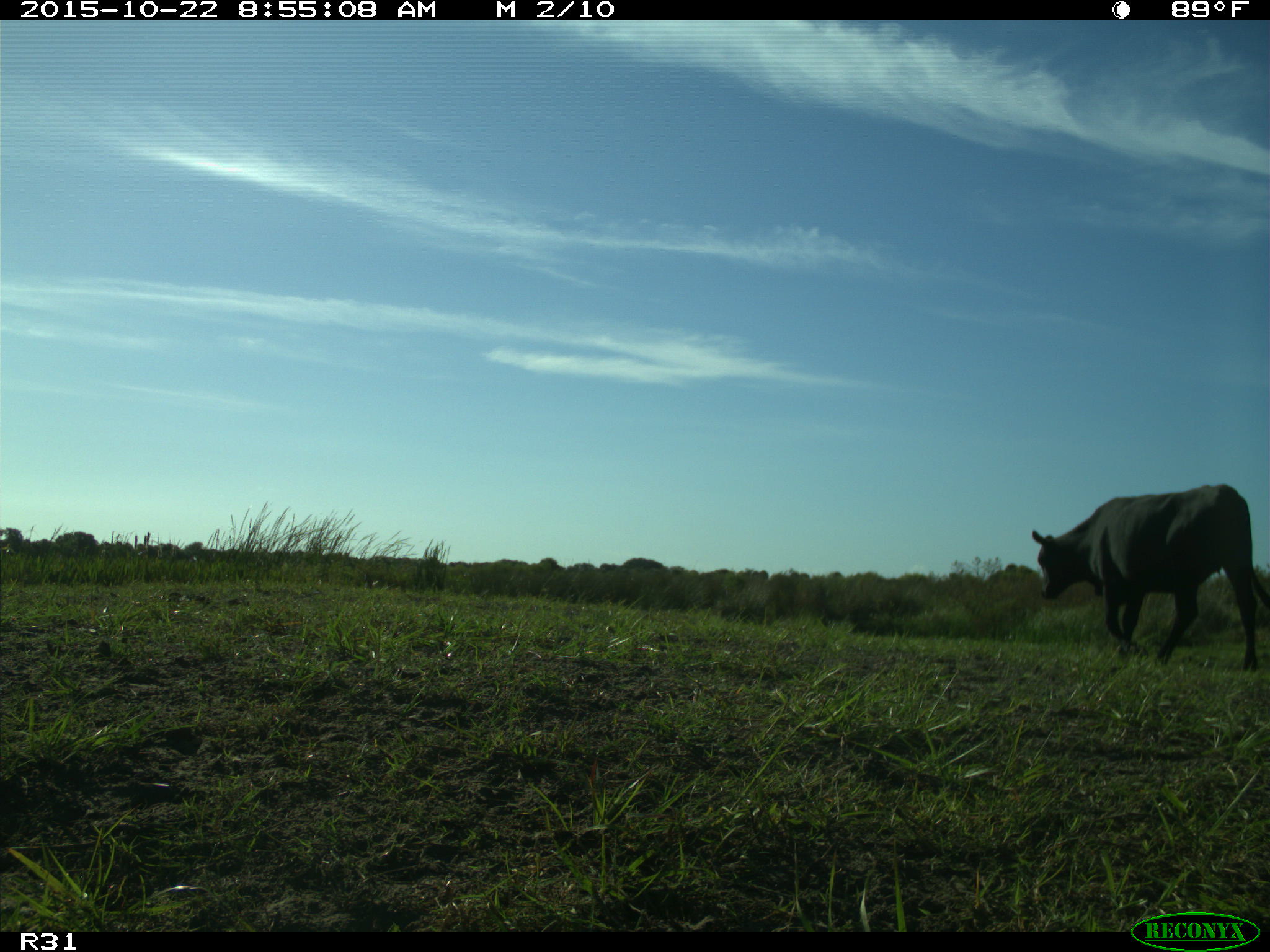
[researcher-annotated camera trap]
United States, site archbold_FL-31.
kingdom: Animalia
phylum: Chordata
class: Mammalia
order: Artiodactyla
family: Bovidae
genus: Bos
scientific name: Bos taurus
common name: domestic cow